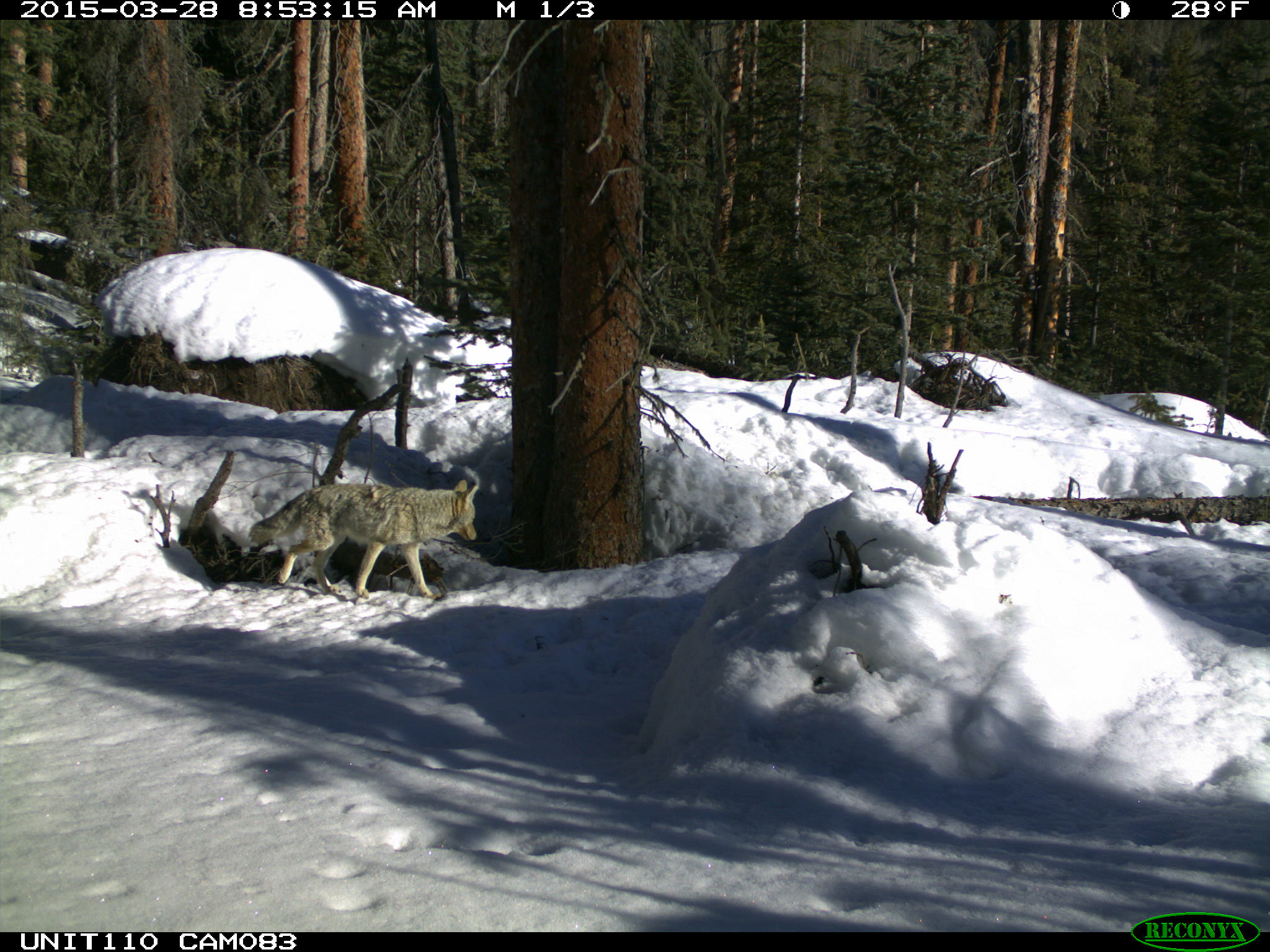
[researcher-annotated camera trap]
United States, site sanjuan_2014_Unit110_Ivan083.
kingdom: Animalia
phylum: Chordata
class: Mammalia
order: Carnivora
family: Canidae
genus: Canis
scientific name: Canis latrans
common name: coyote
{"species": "Canis latrans (coyote)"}